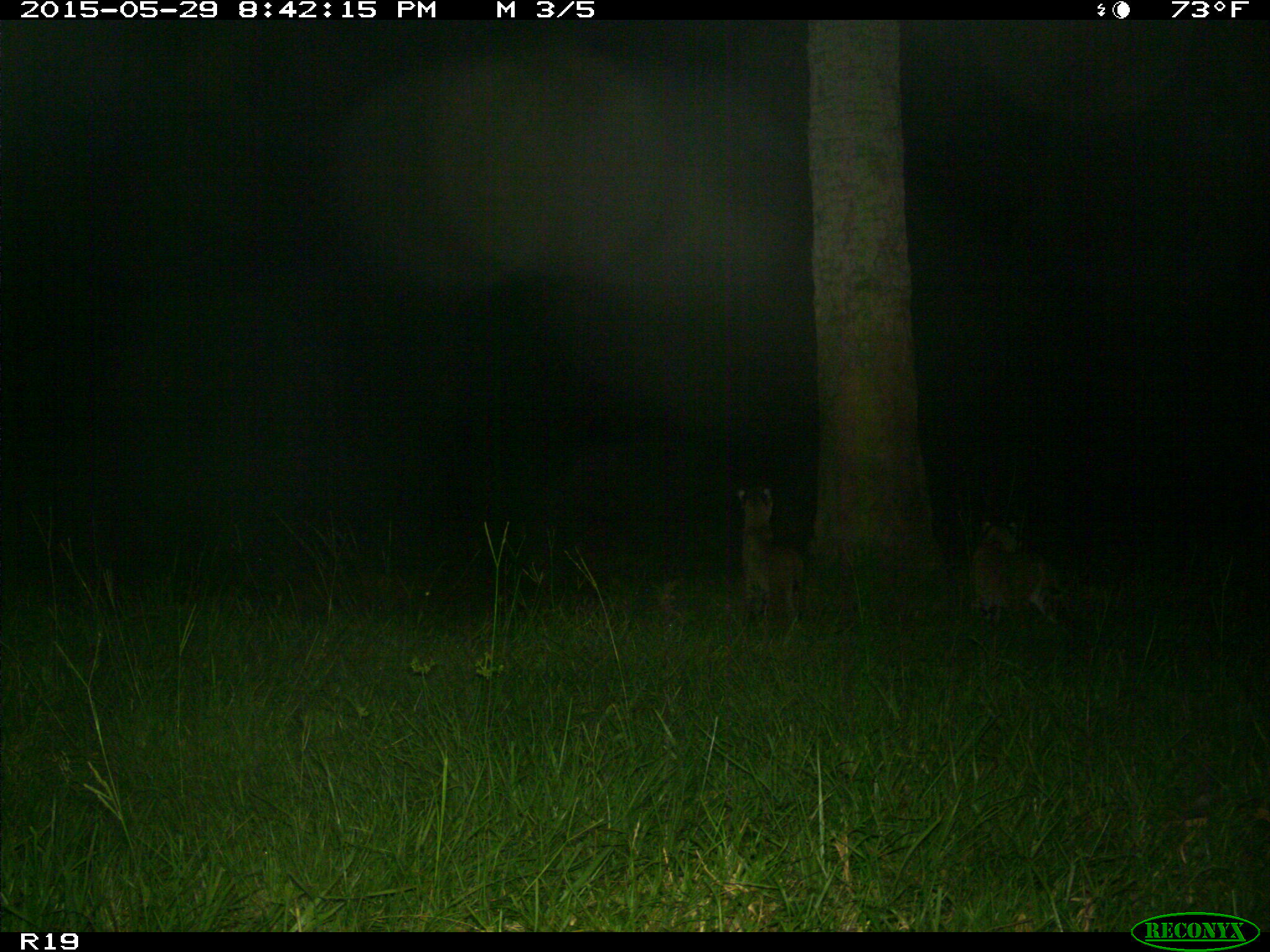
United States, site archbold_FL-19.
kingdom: Animalia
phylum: Chordata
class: Mammalia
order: Carnivora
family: Felidae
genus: Lynx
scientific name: Lynx rufus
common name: bobcat